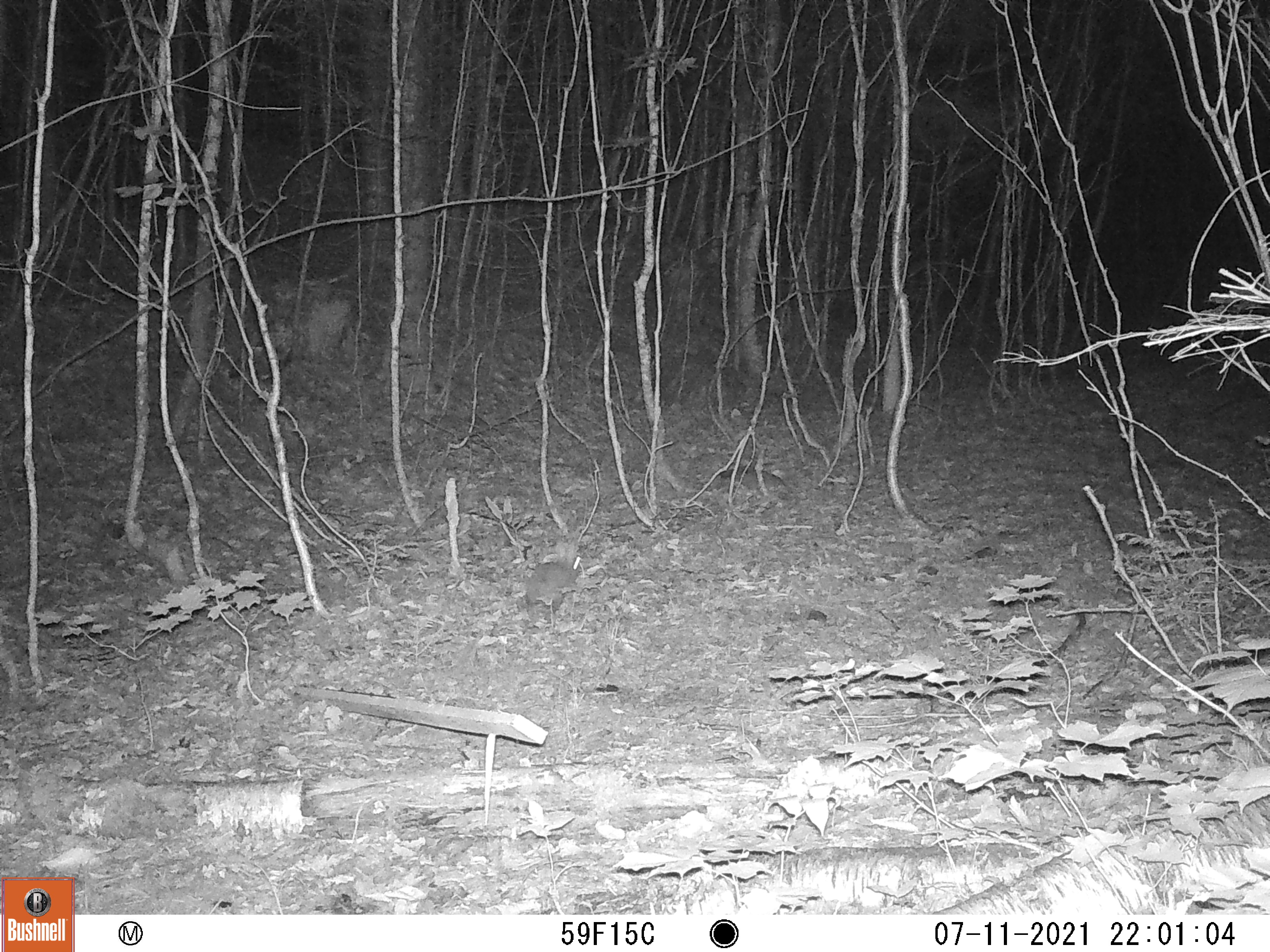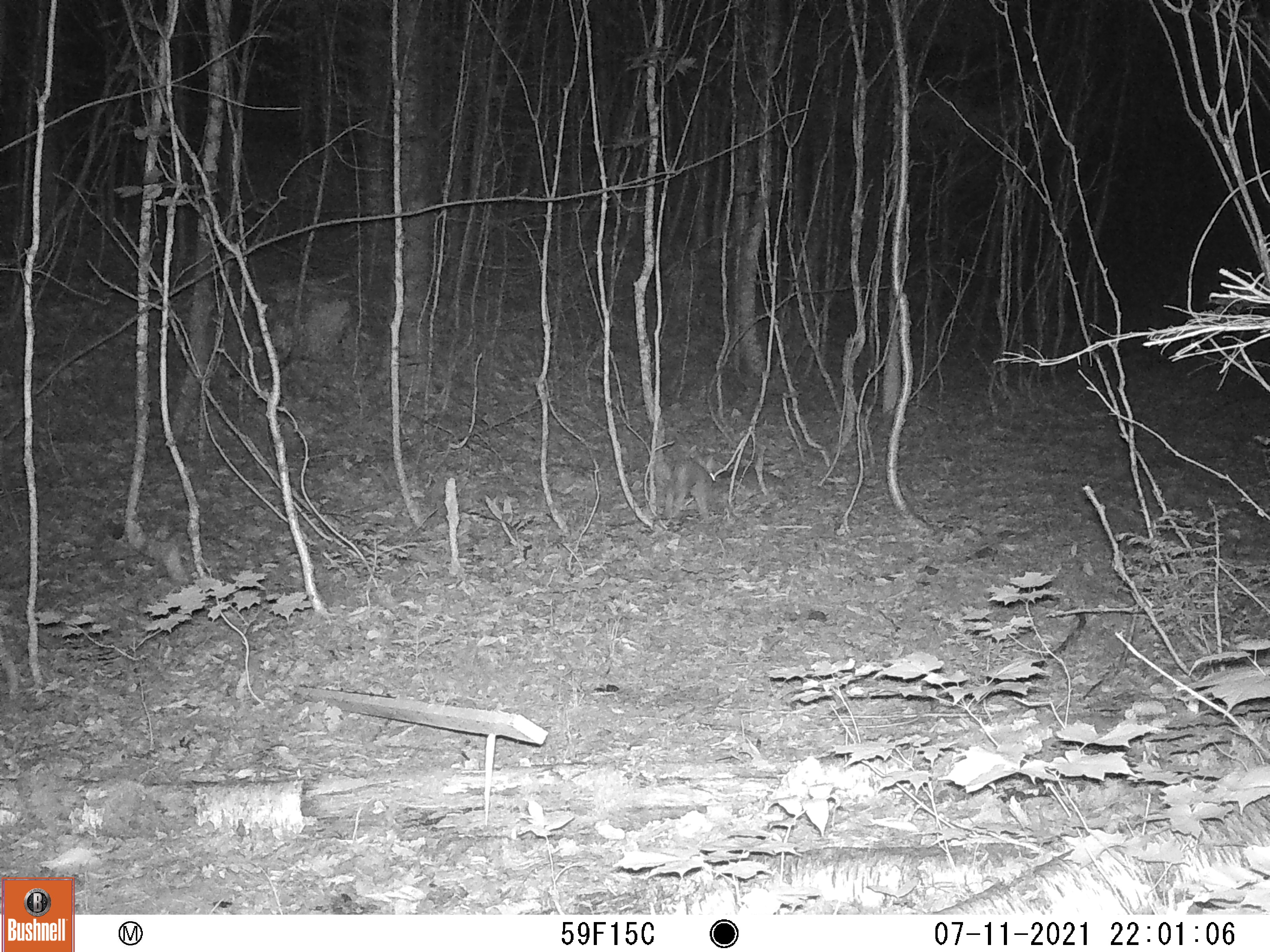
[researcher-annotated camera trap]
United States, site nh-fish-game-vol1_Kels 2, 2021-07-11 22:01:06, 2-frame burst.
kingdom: Animalia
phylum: Chordata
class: Mammalia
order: Lagomorpha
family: Leporidae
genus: Sylvilagus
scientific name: Sylvilagus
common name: cottontail rabbit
Cottontail rabbit (Sylvilagus).